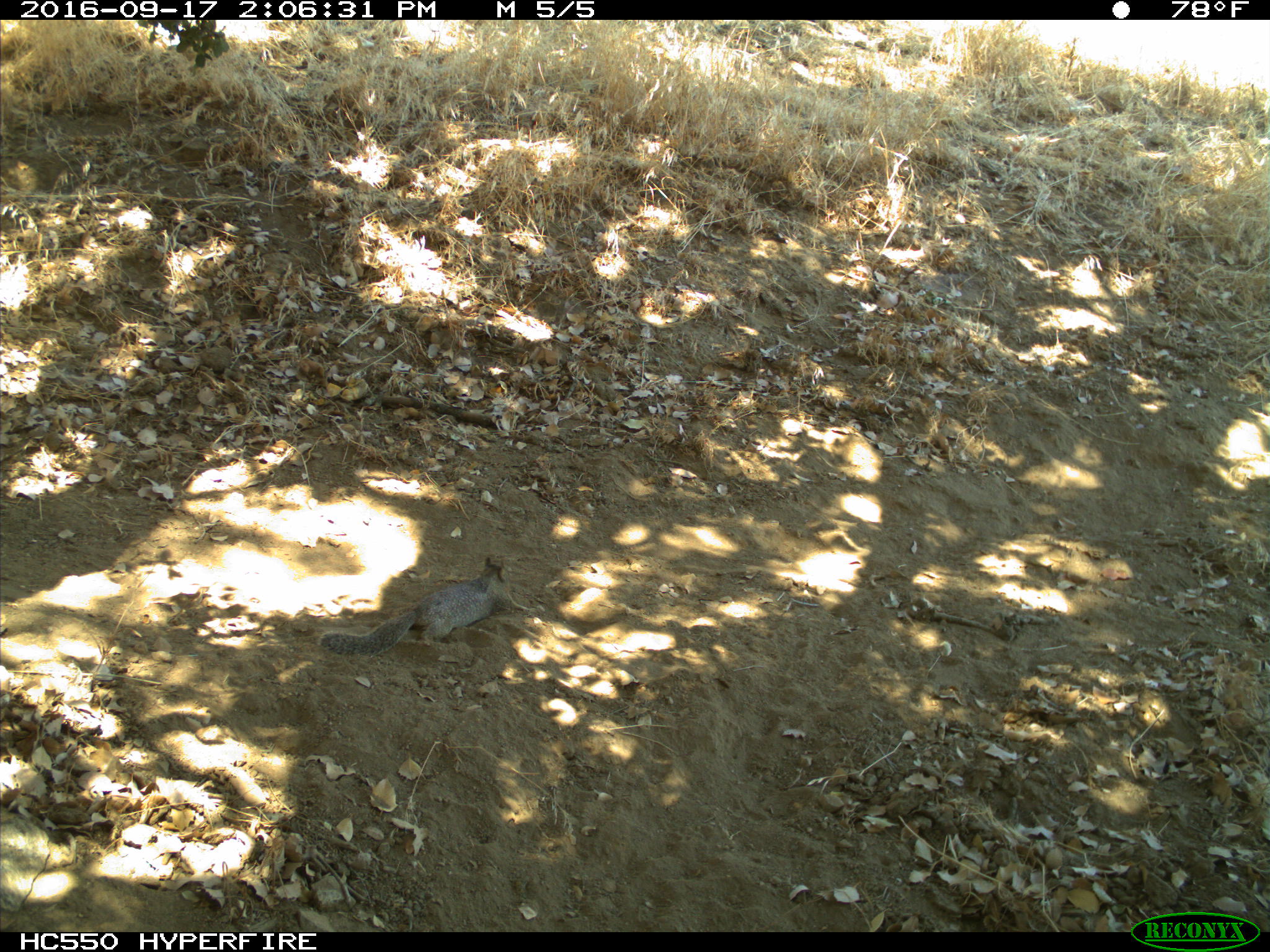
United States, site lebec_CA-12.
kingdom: Animalia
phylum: Chordata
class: Mammalia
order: Rodentia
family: Sciuridae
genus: Otospermophilus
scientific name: Otospermophilus beecheyi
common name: california ground squirrel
Otospermophilus beecheyi (california ground squirrel).